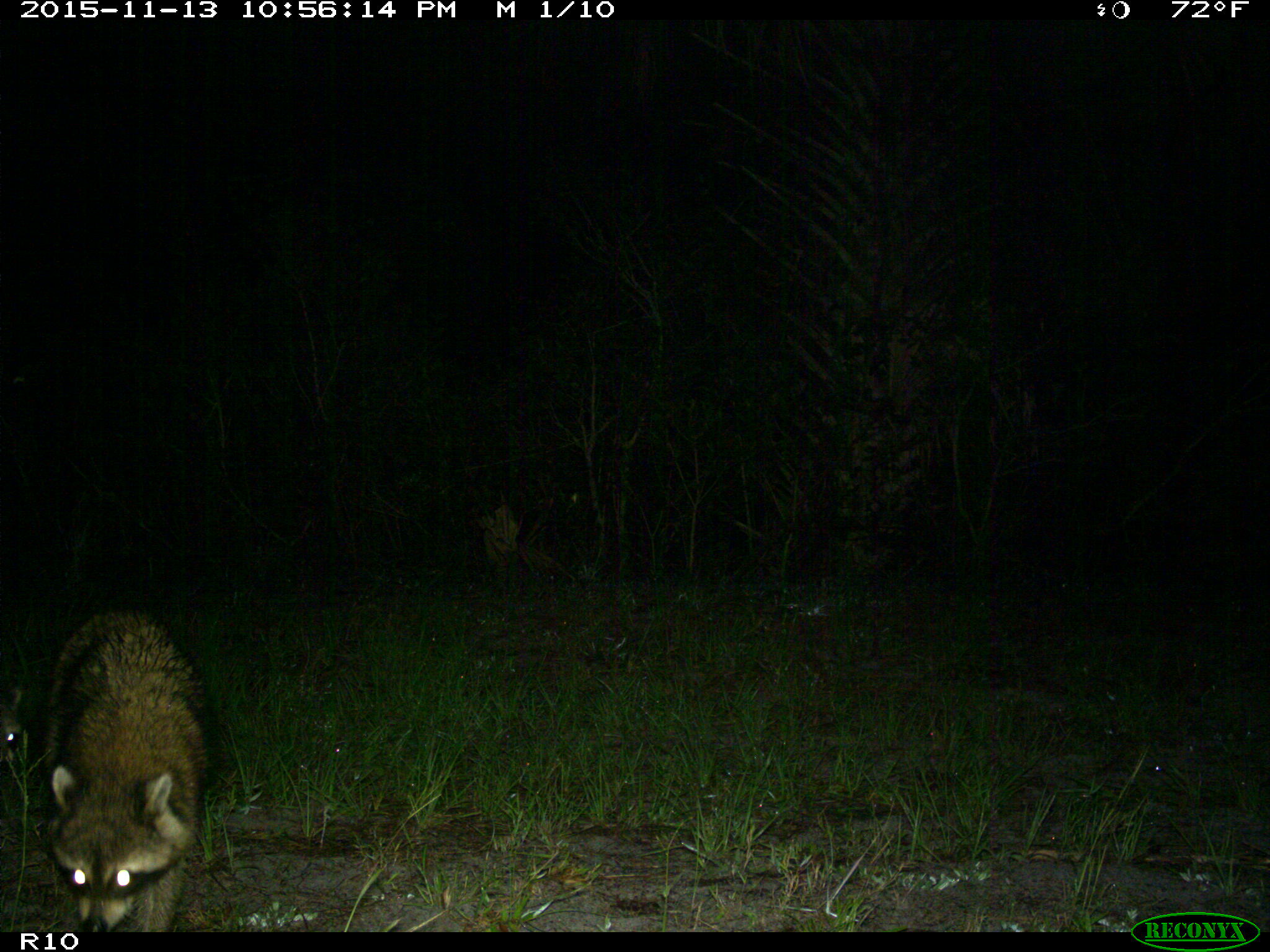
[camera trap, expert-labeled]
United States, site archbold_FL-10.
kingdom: Animalia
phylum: Chordata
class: Mammalia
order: Carnivora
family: Procyonidae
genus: Procyon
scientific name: Procyon lotor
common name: common raccoon